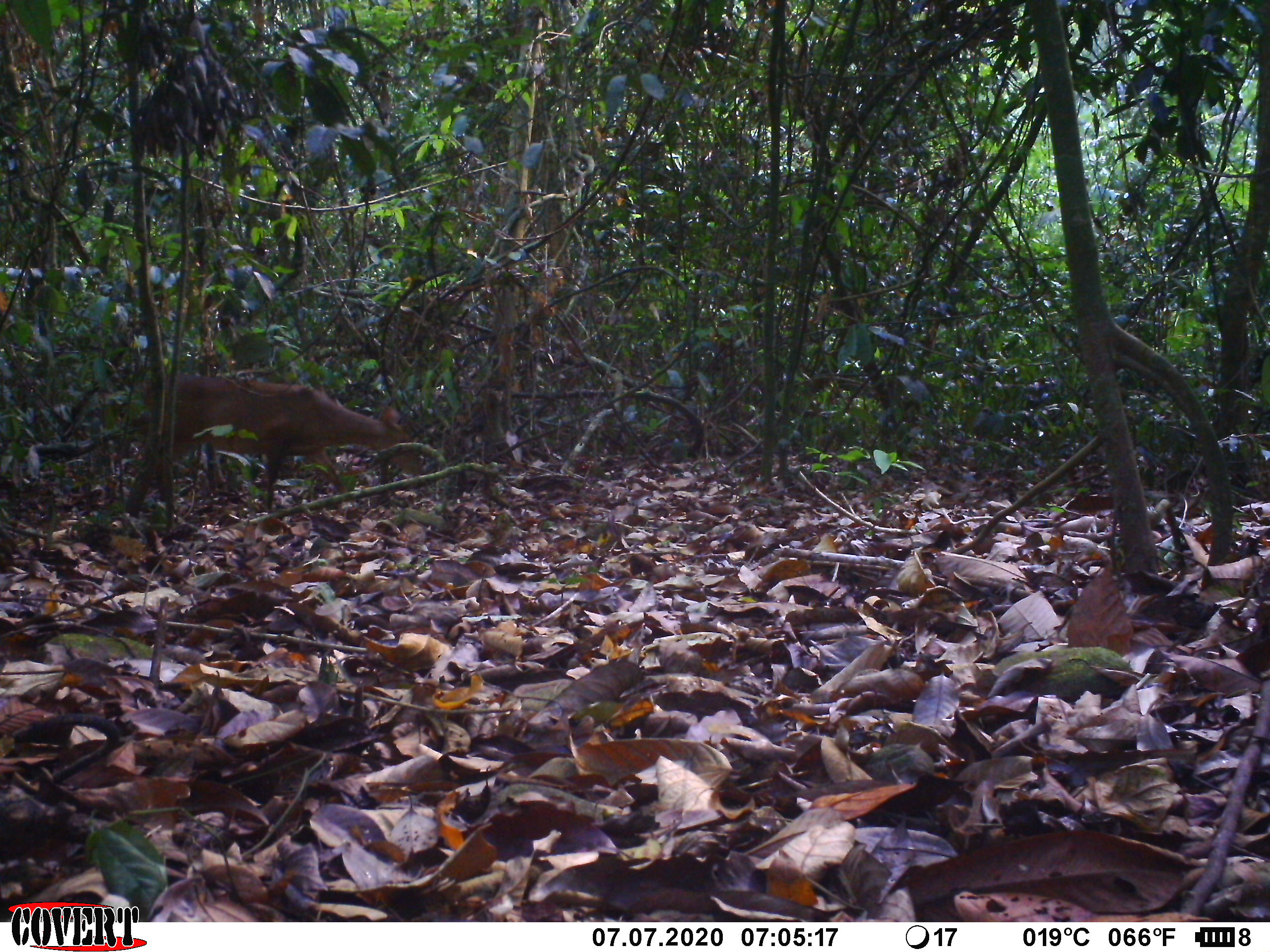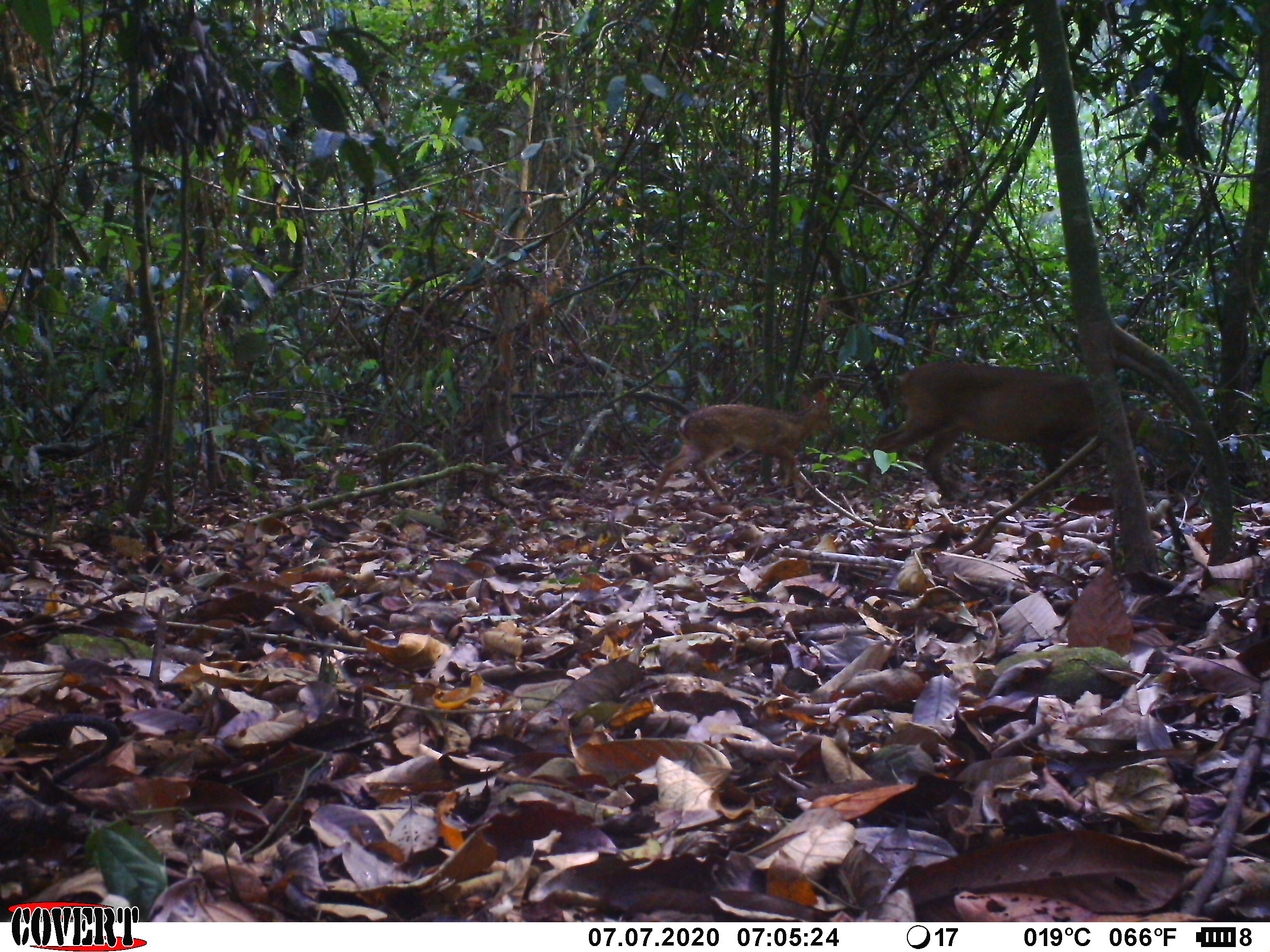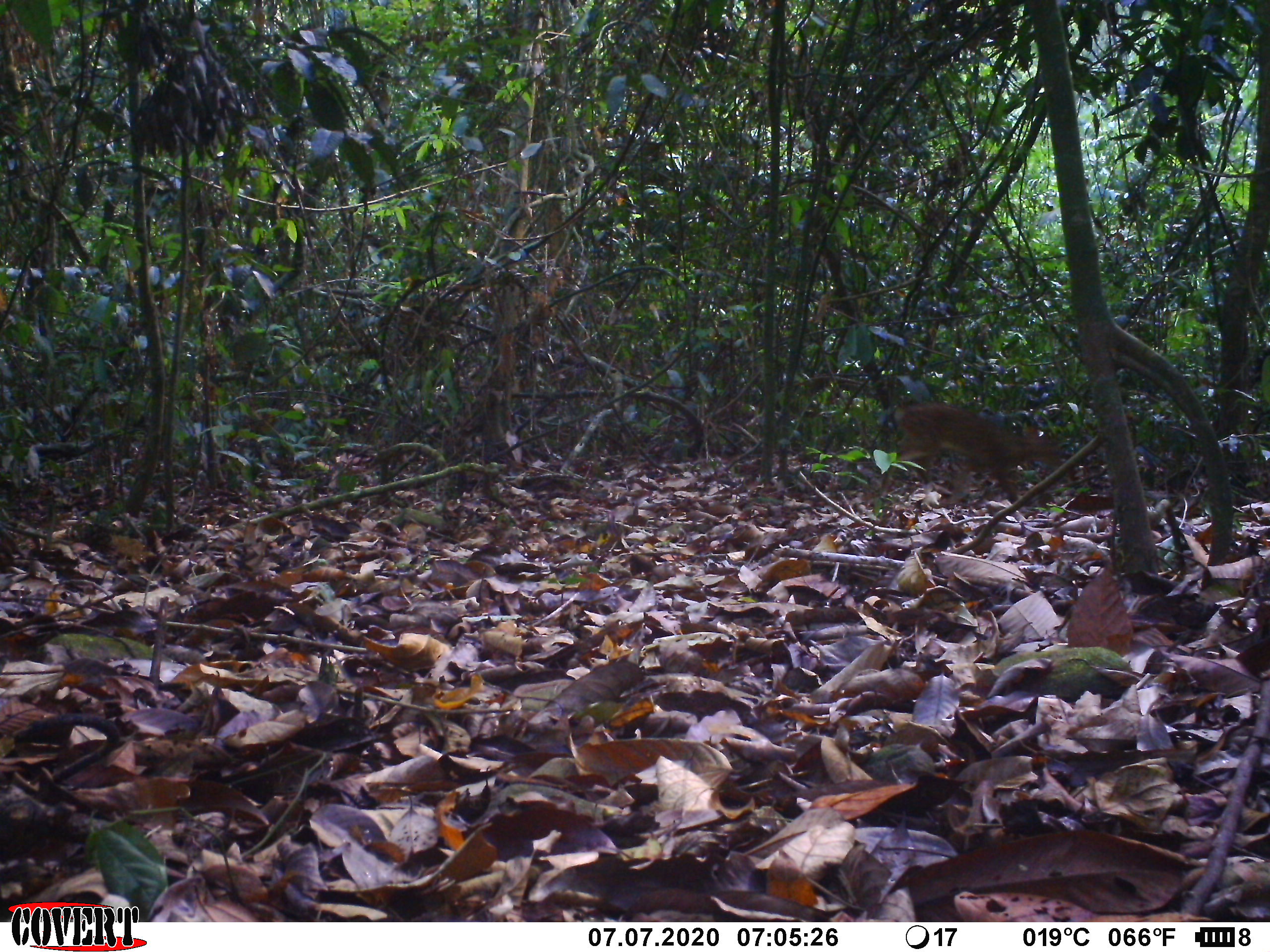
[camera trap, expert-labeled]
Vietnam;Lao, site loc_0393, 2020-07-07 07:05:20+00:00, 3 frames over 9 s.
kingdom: Animalia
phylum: Chordata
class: Mammalia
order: Artiodactyla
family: Cervidae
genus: Muntiacus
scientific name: Muntiacus vuquangensis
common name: large-antlered muntjac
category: large antlered muntjac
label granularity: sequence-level